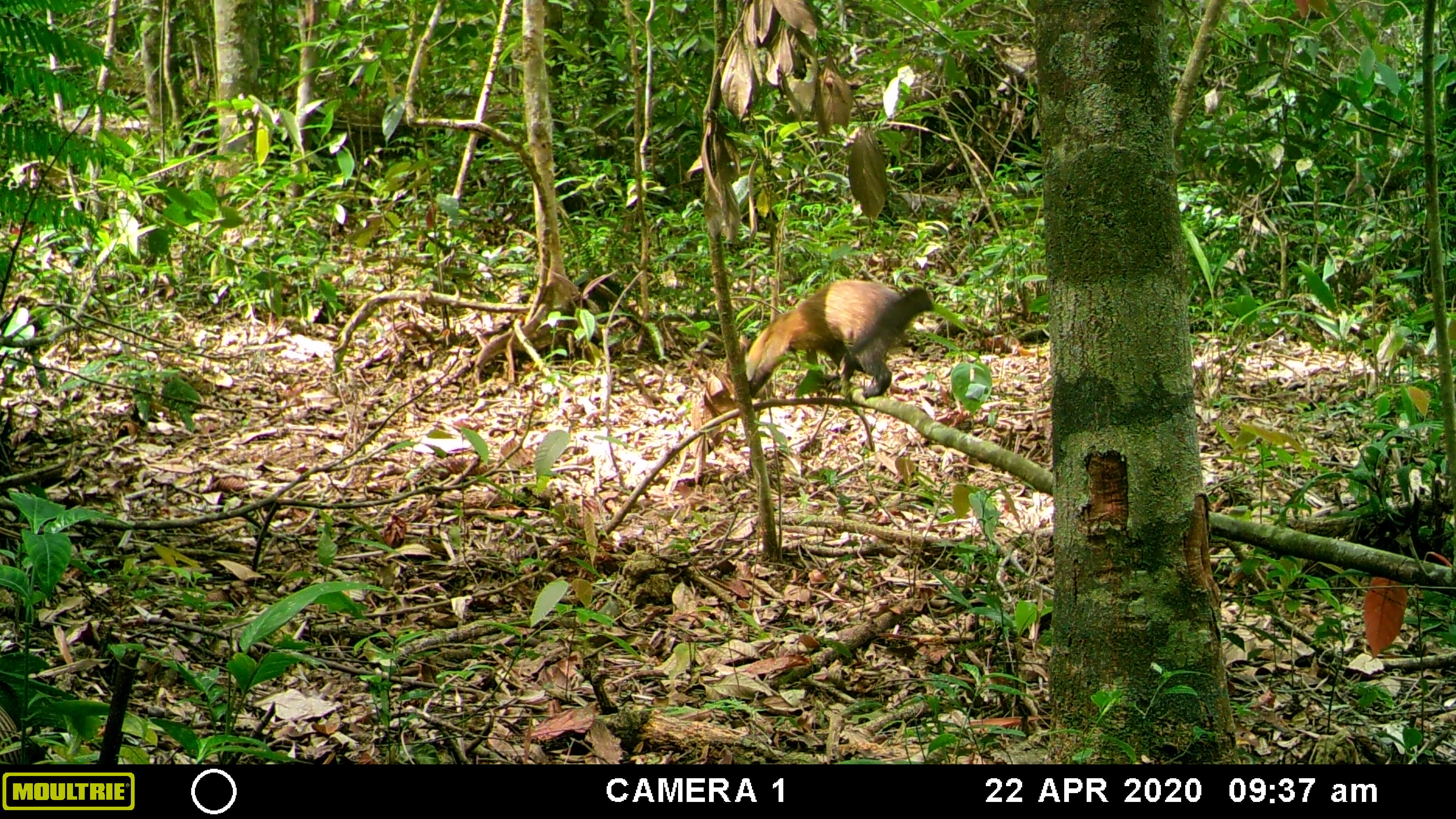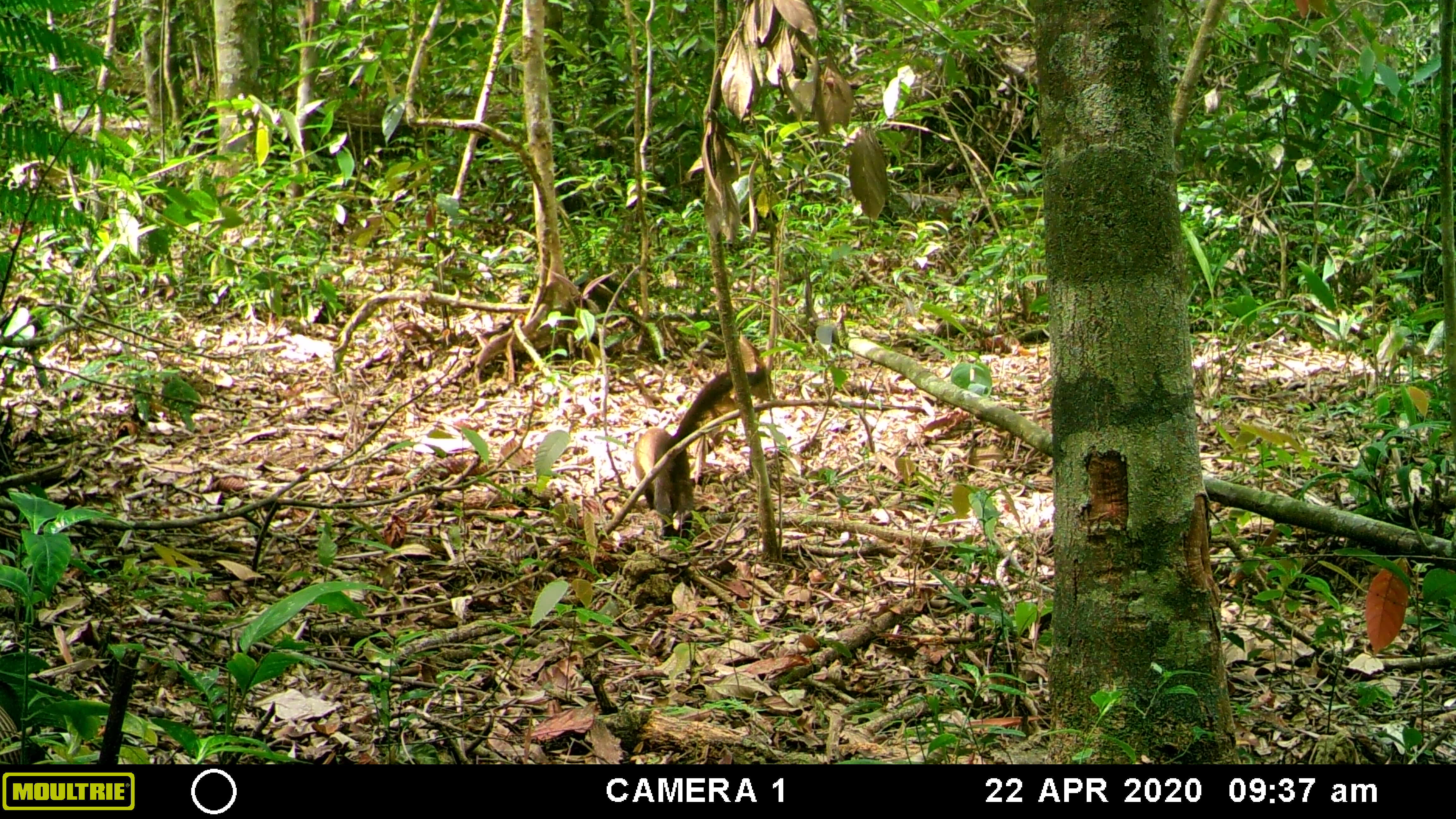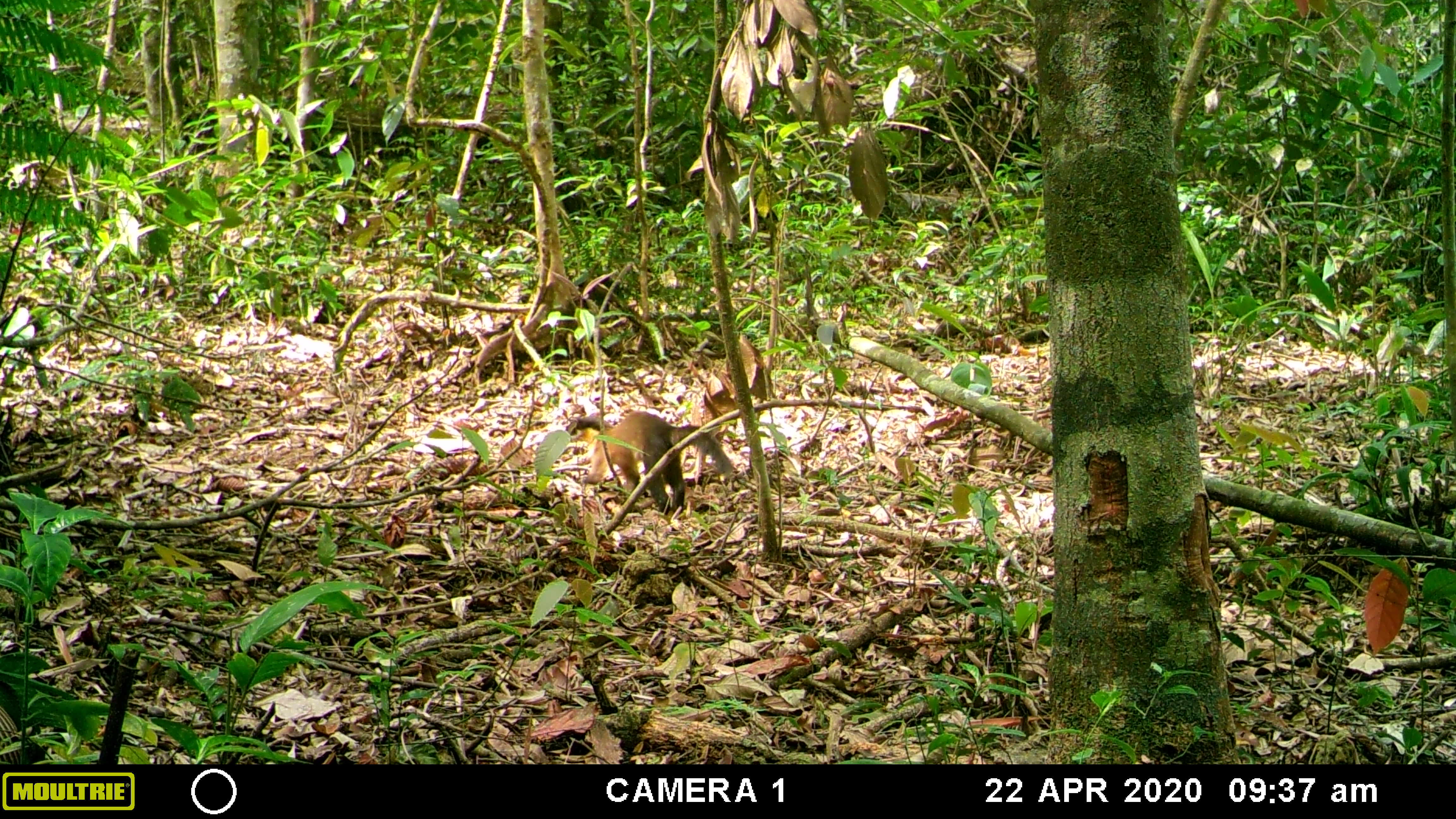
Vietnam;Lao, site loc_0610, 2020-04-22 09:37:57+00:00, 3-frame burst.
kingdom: Animalia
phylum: Chordata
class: Mammalia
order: Carnivora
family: Mustelidae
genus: Martes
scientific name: Martes flavigula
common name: yellow-throated marten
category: yellow throated marten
Yellow throated marten (yellow-throated marten) (Martes flavigula). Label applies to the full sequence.